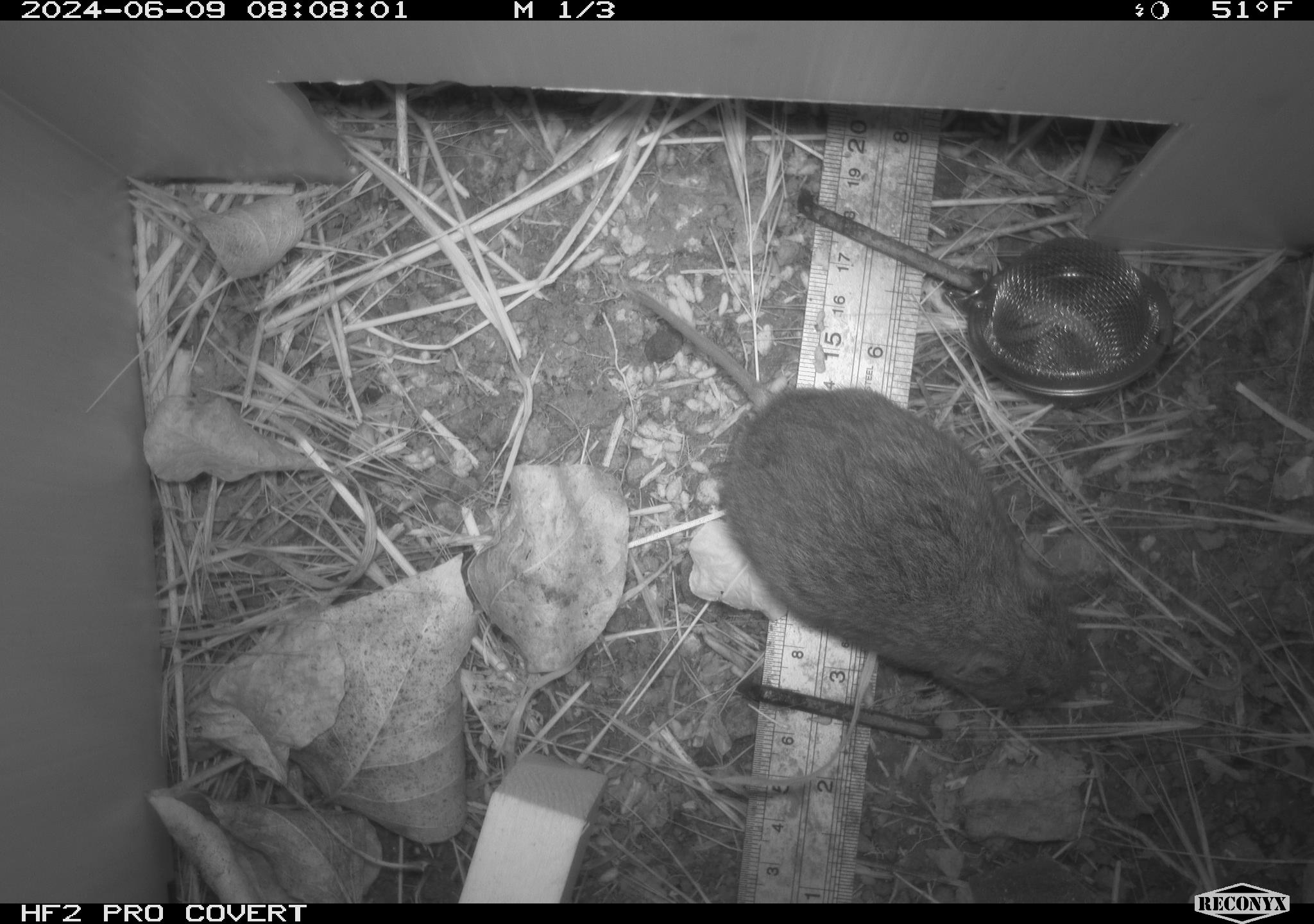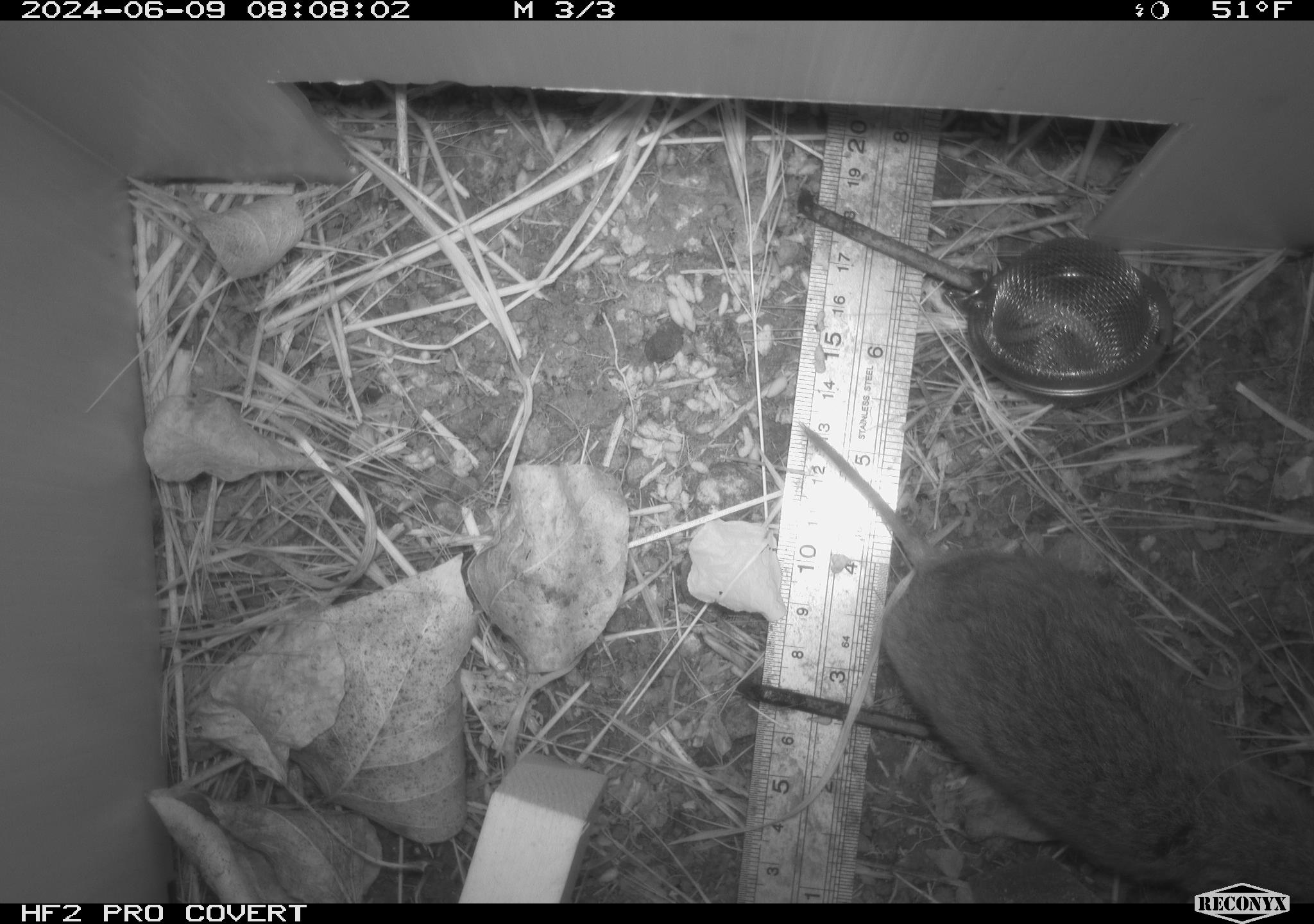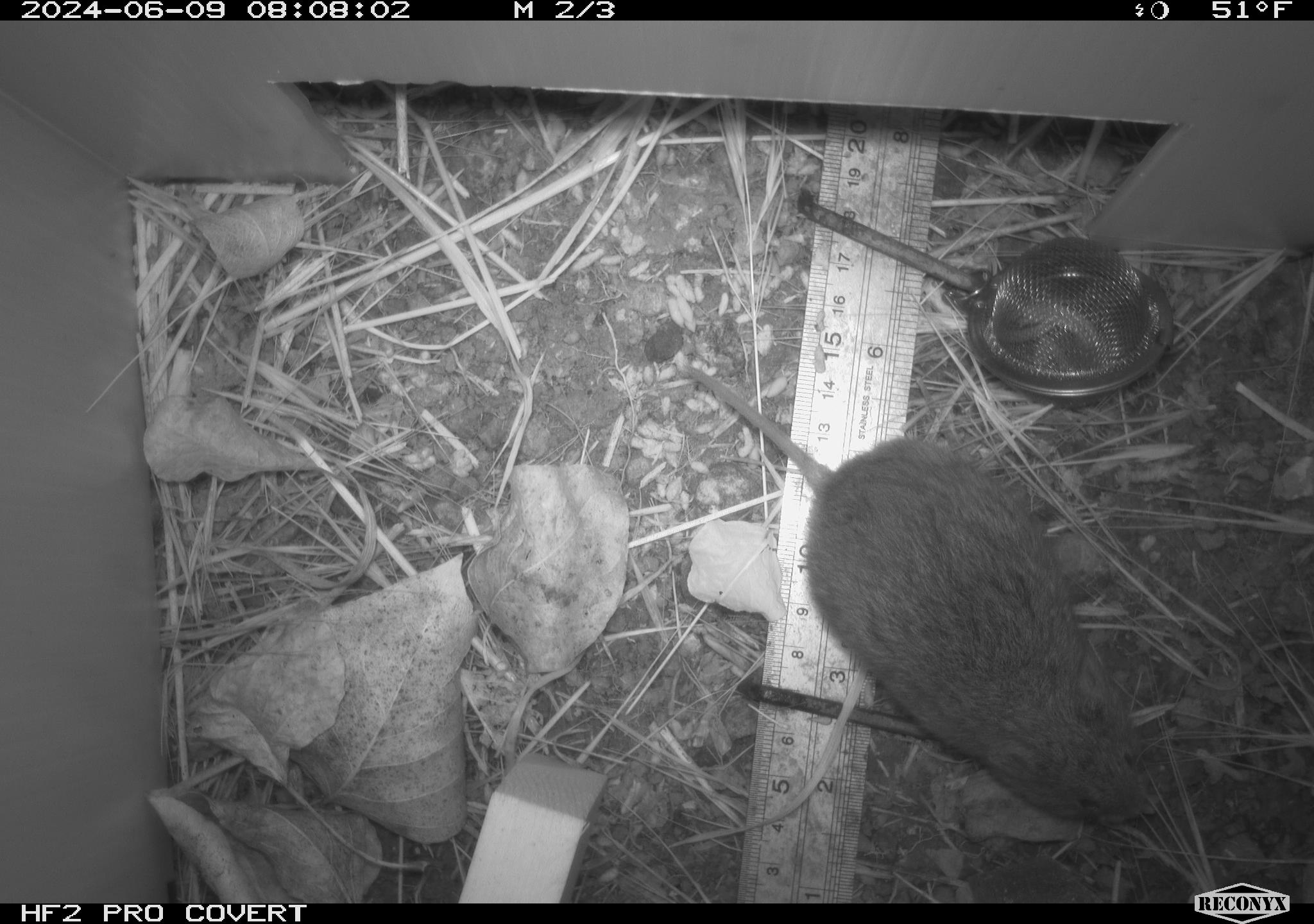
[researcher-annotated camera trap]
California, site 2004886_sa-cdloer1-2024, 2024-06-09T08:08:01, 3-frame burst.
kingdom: Animalia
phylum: Chordata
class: Mammalia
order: Rodentia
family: Cricetidae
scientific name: Arvicolinae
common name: voles, lemmings, and muskrats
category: arvicolinae subfamily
Arvicolinae subfamily (voles, lemmings, and muskrats) (Arvicolinae).